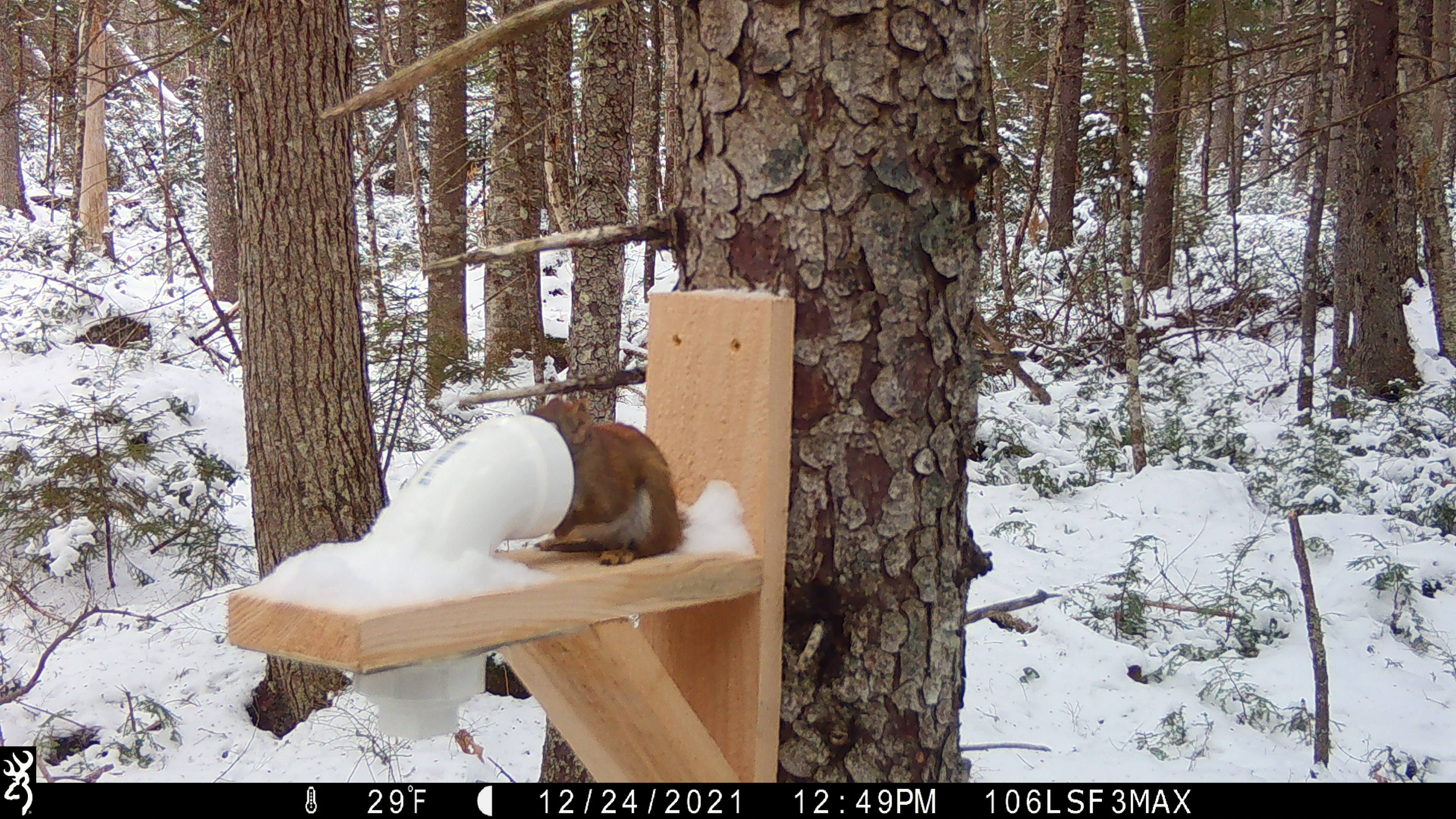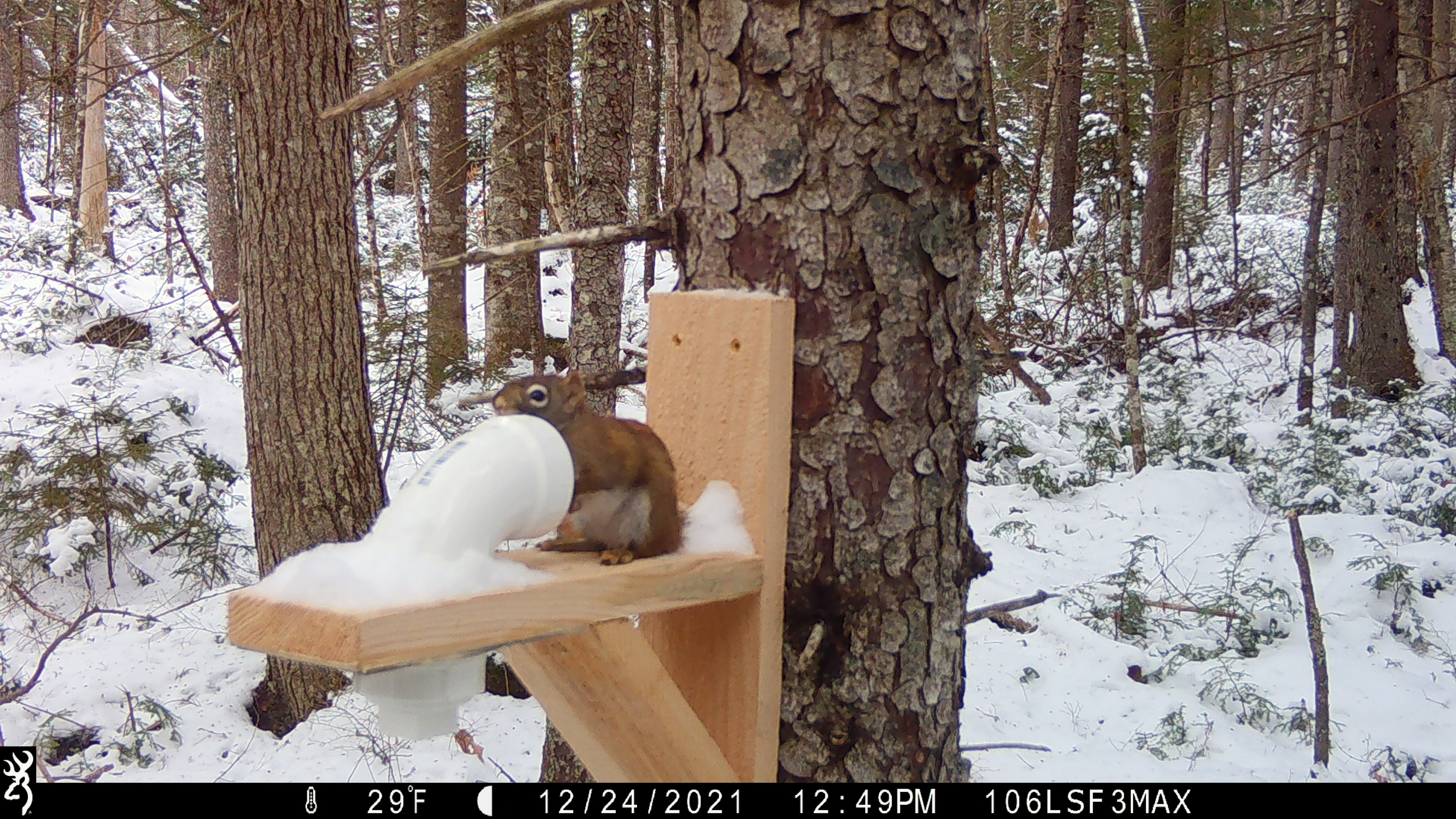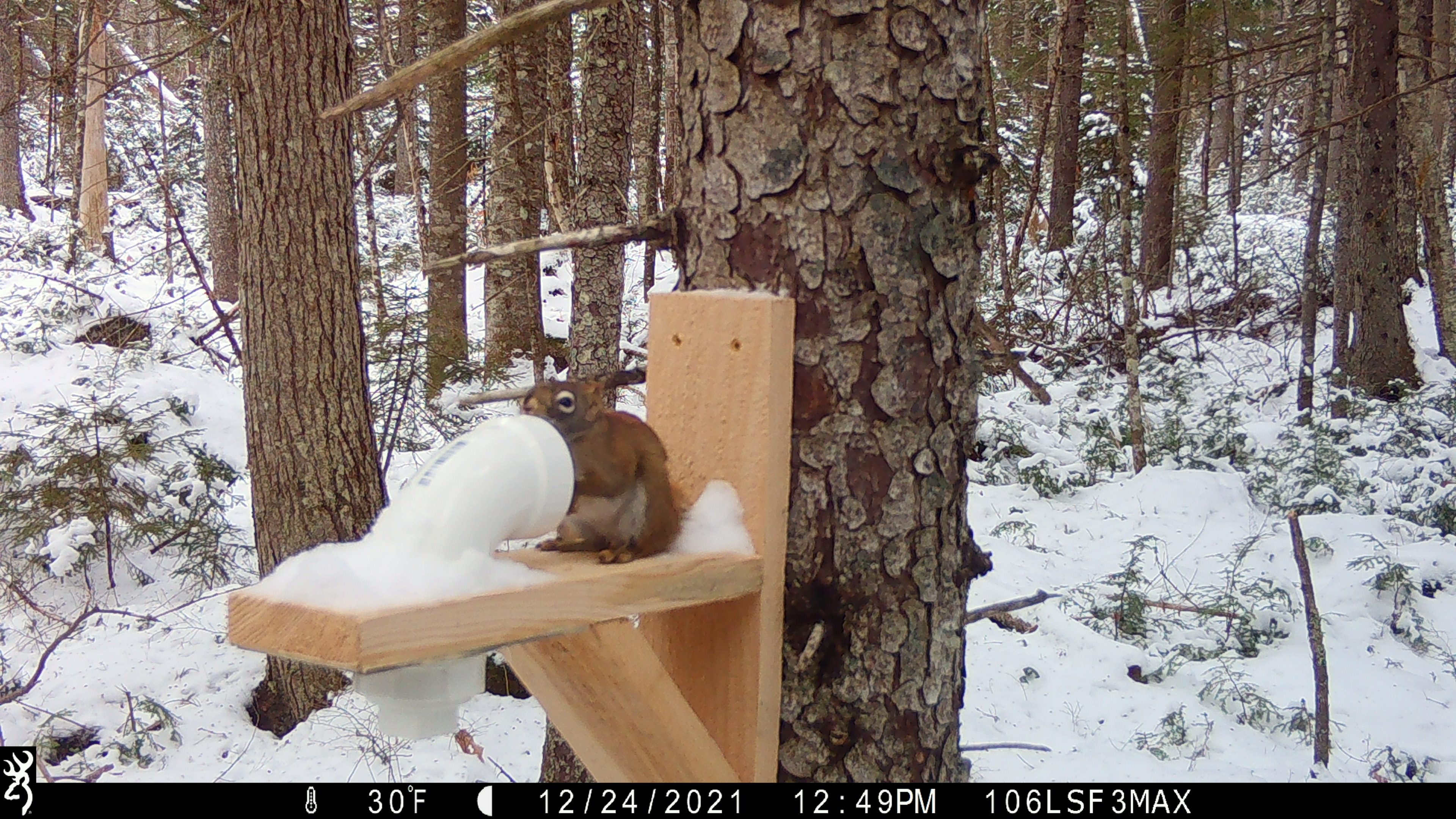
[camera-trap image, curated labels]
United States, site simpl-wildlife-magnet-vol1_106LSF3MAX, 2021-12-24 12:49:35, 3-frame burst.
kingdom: Animalia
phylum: Chordata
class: Mammalia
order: Rodentia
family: Sciuridae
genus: Tamiasciurus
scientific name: Tamiasciurus hudsonicus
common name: red squirrel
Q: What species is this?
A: Red squirrel (Tamiasciurus hudsonicus).